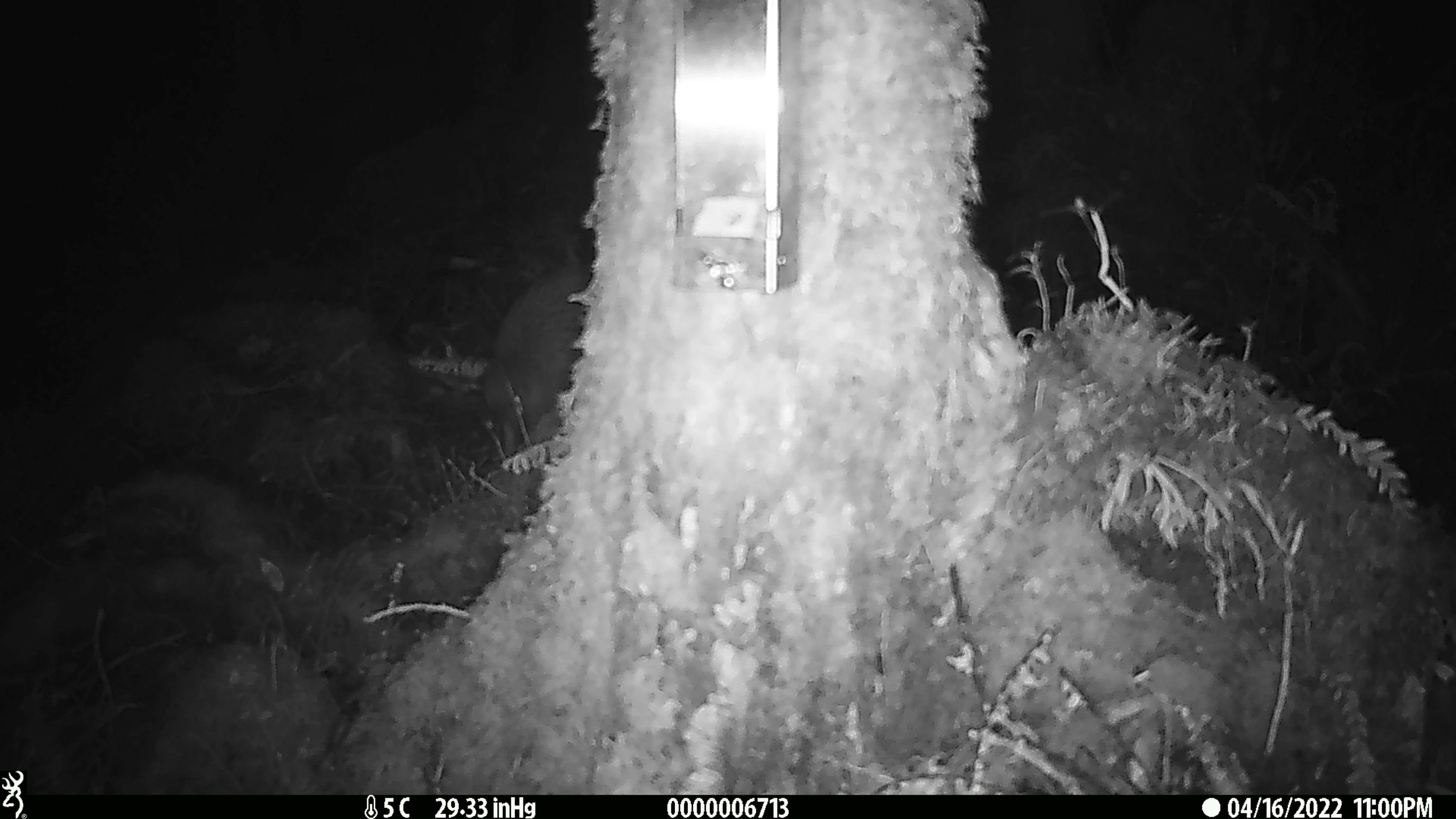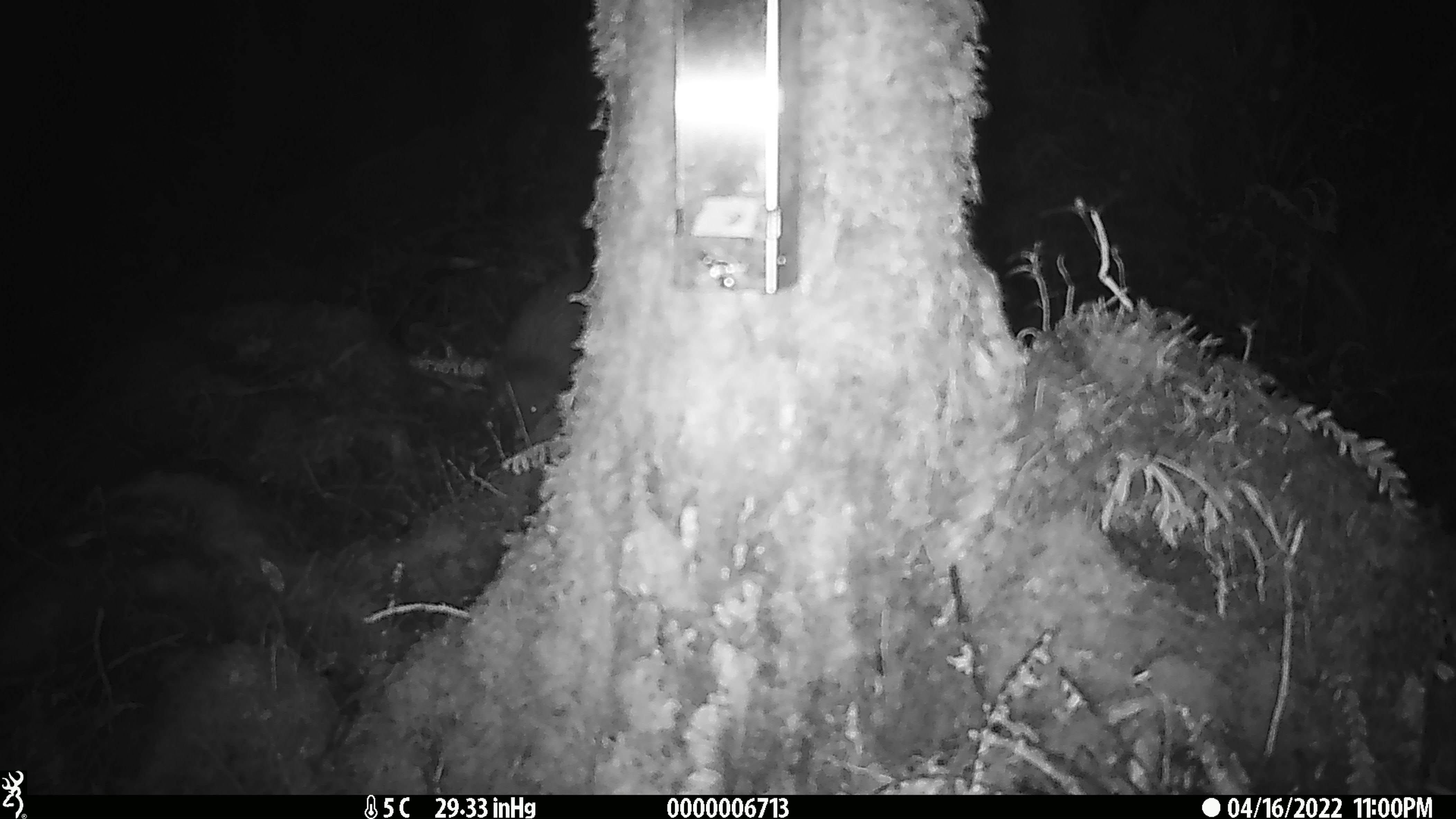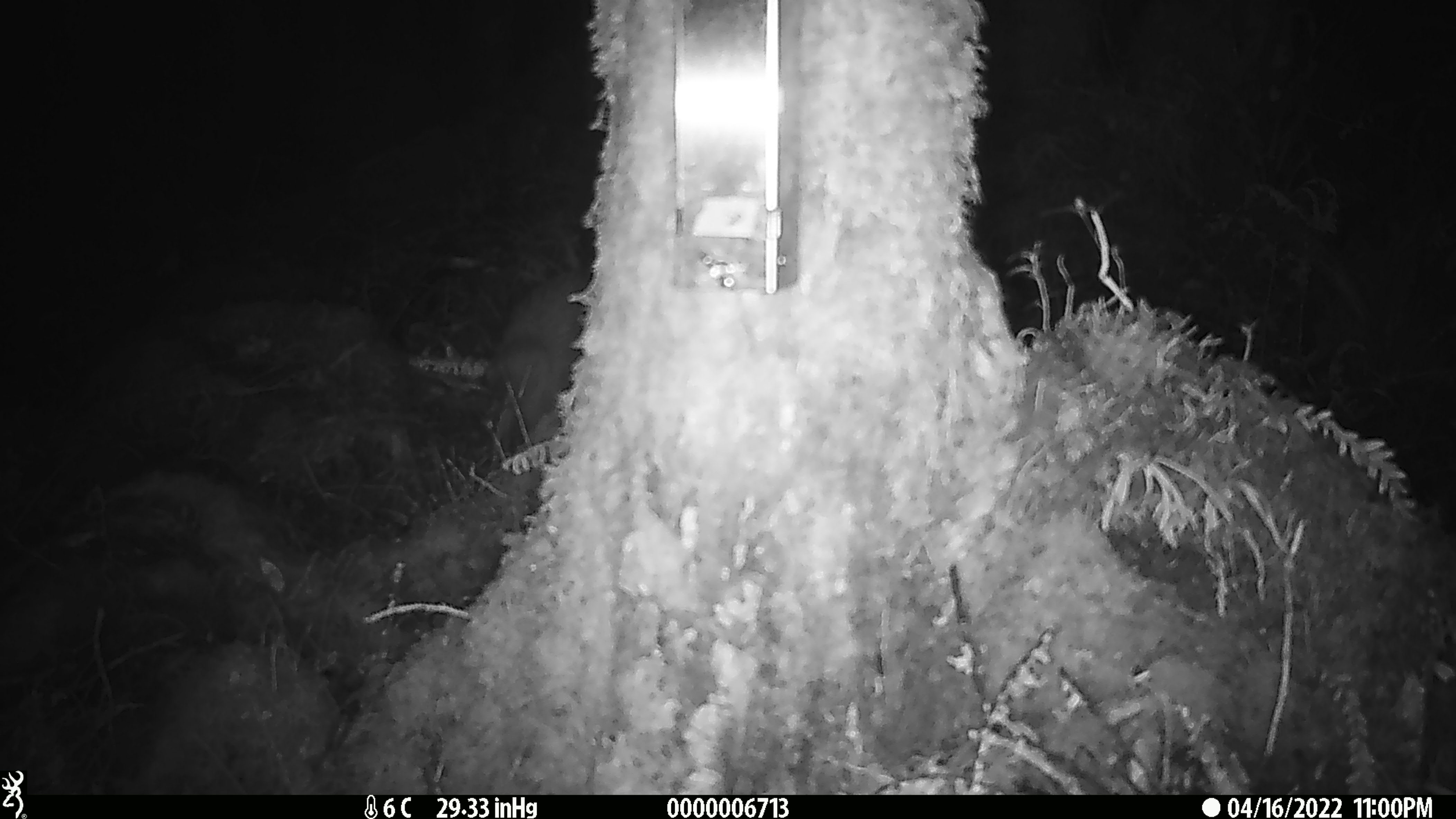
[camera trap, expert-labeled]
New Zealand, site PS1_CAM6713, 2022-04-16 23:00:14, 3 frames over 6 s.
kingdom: Animalia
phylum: Chordata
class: Aves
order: Apterygiformes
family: Apterygidae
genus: Apteryx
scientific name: Apteryx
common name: kiwi